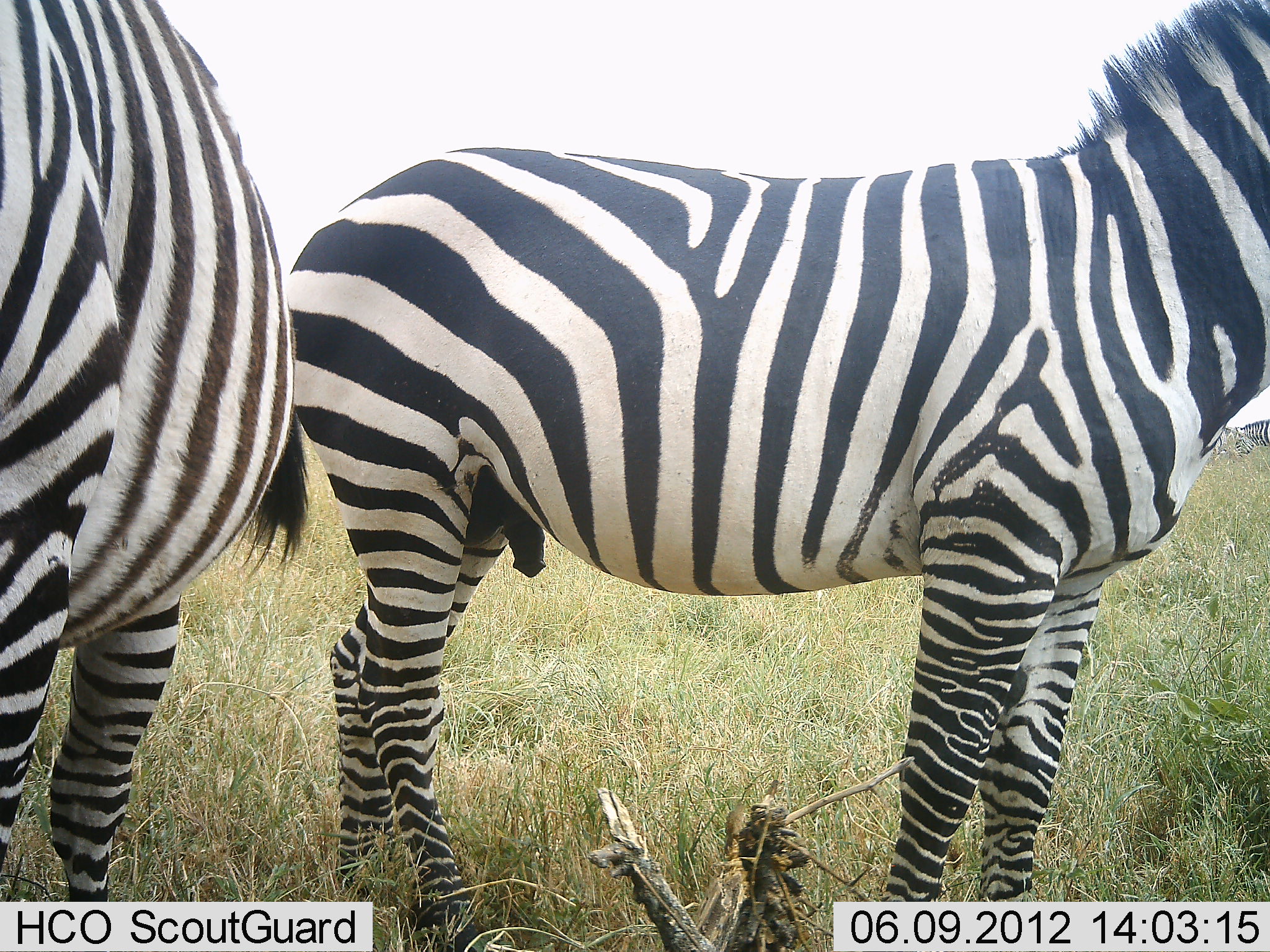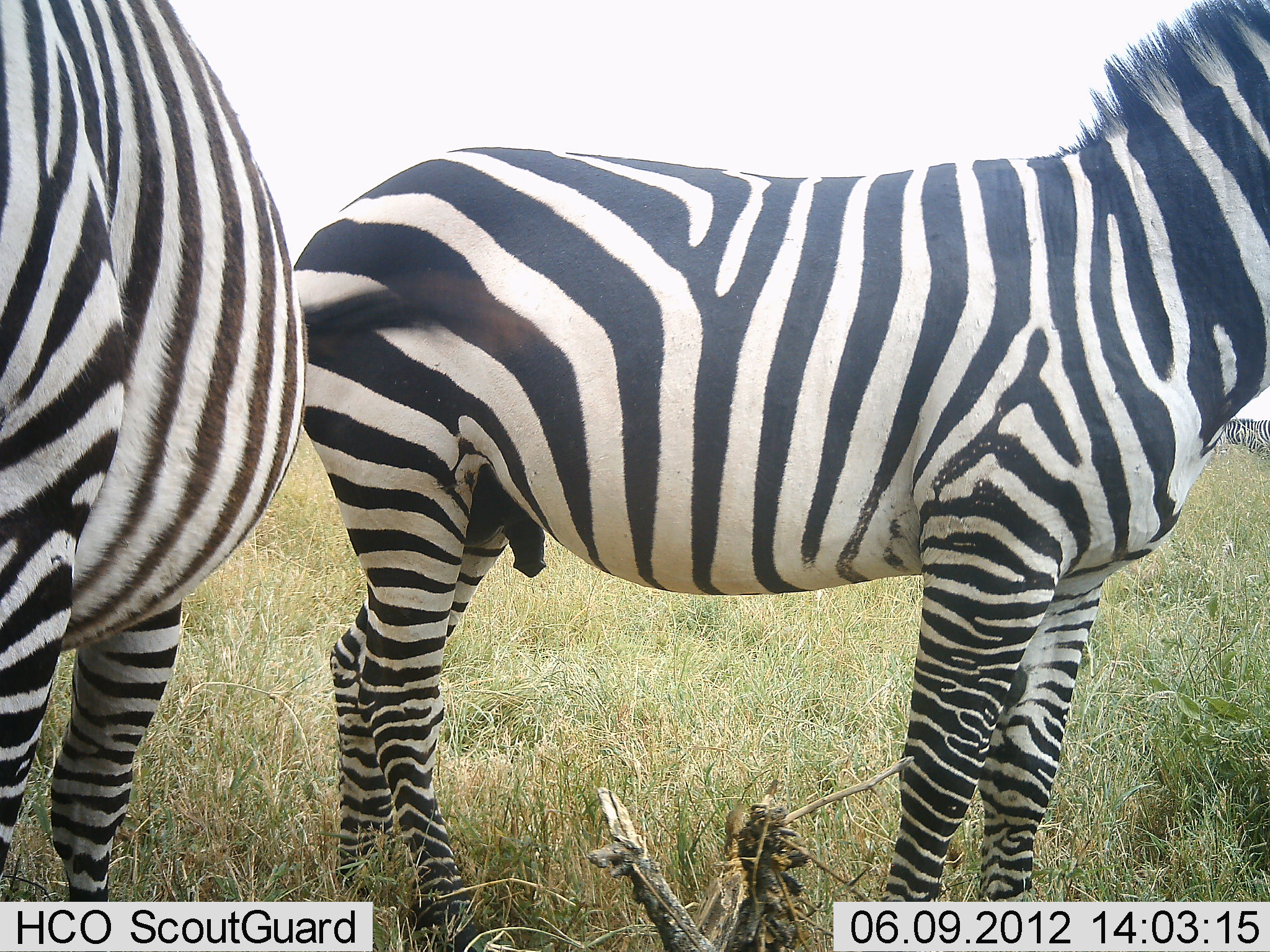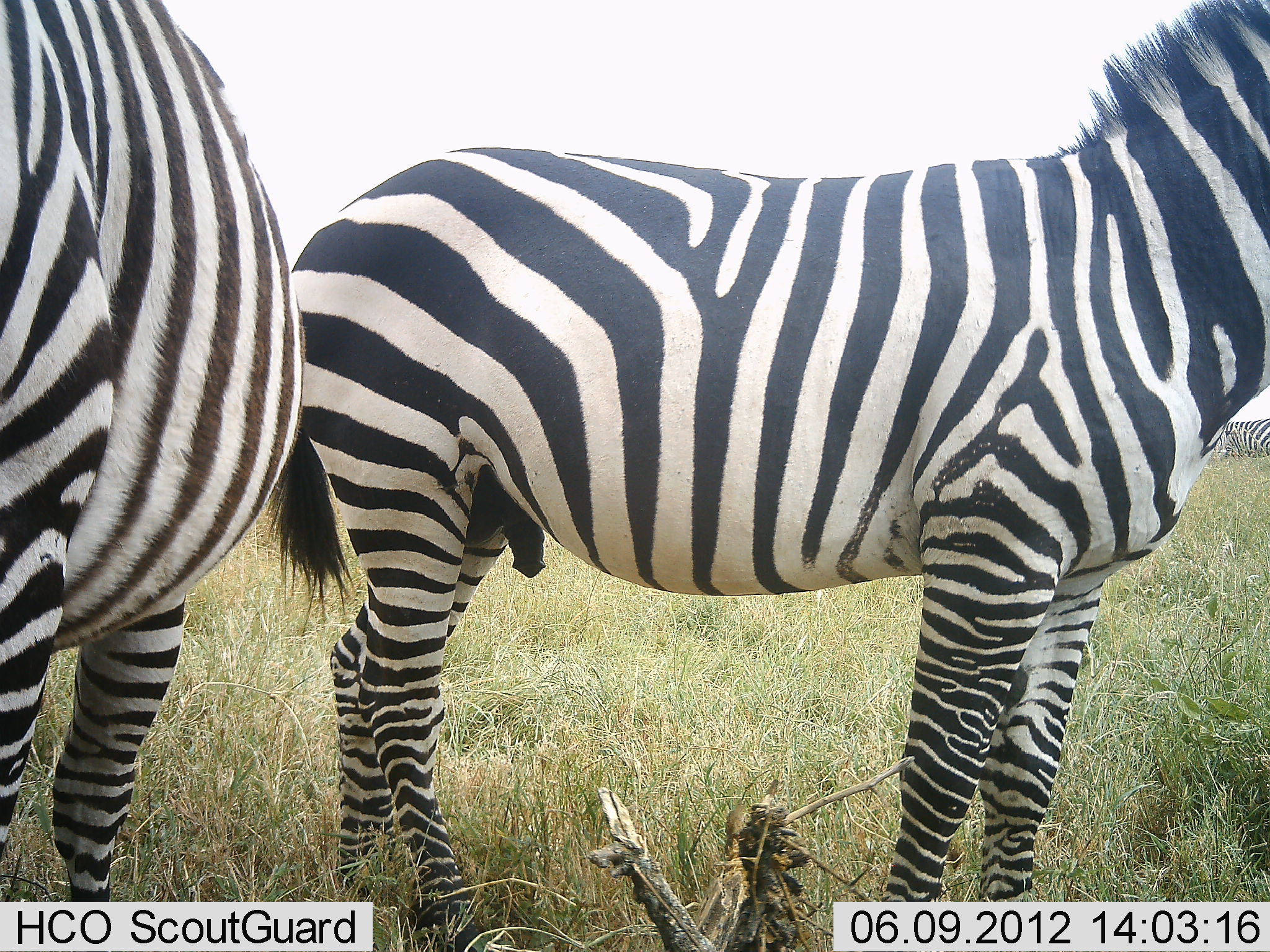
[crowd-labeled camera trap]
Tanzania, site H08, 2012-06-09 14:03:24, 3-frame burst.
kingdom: Animalia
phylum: Chordata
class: Mammalia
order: Perissodactyla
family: Equidae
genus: Equus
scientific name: Equus quagga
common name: plains zebra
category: zebra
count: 3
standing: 100%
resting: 0%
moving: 0%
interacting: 10%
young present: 0%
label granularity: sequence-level